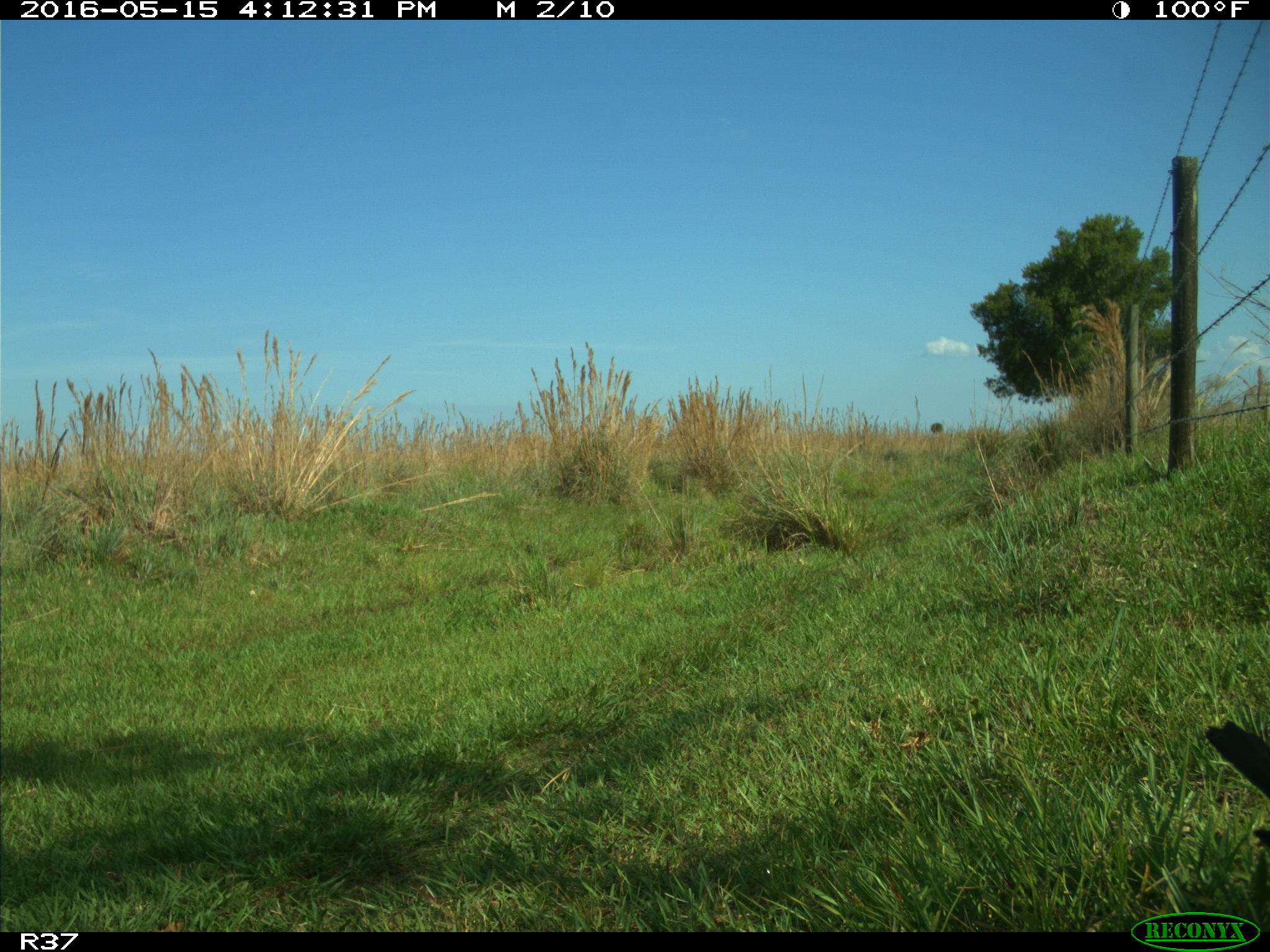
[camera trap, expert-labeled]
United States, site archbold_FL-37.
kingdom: Animalia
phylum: Chordata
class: Aves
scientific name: Aves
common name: birds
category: unidentified bird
Unidentified bird (birds) (Aves).